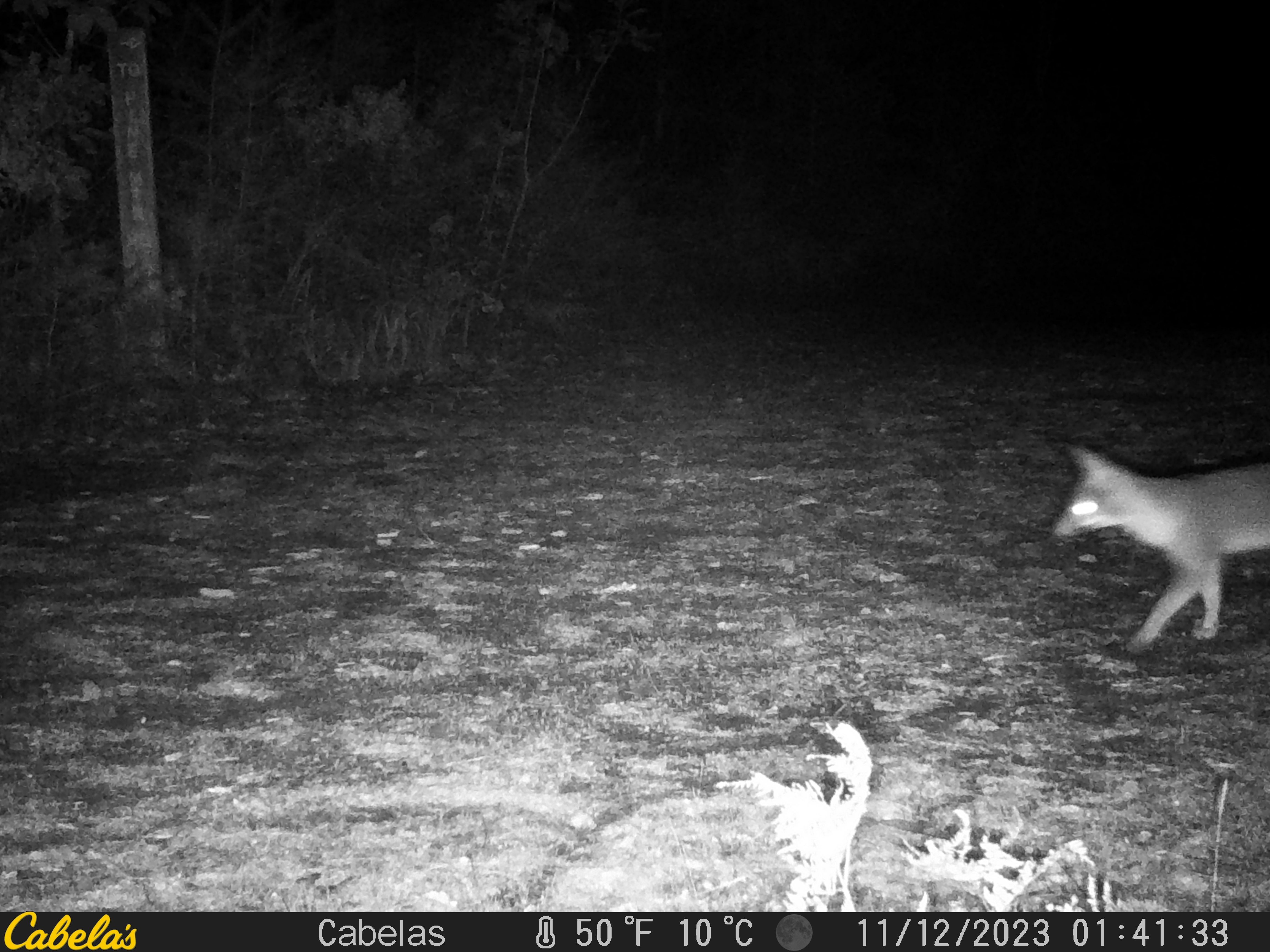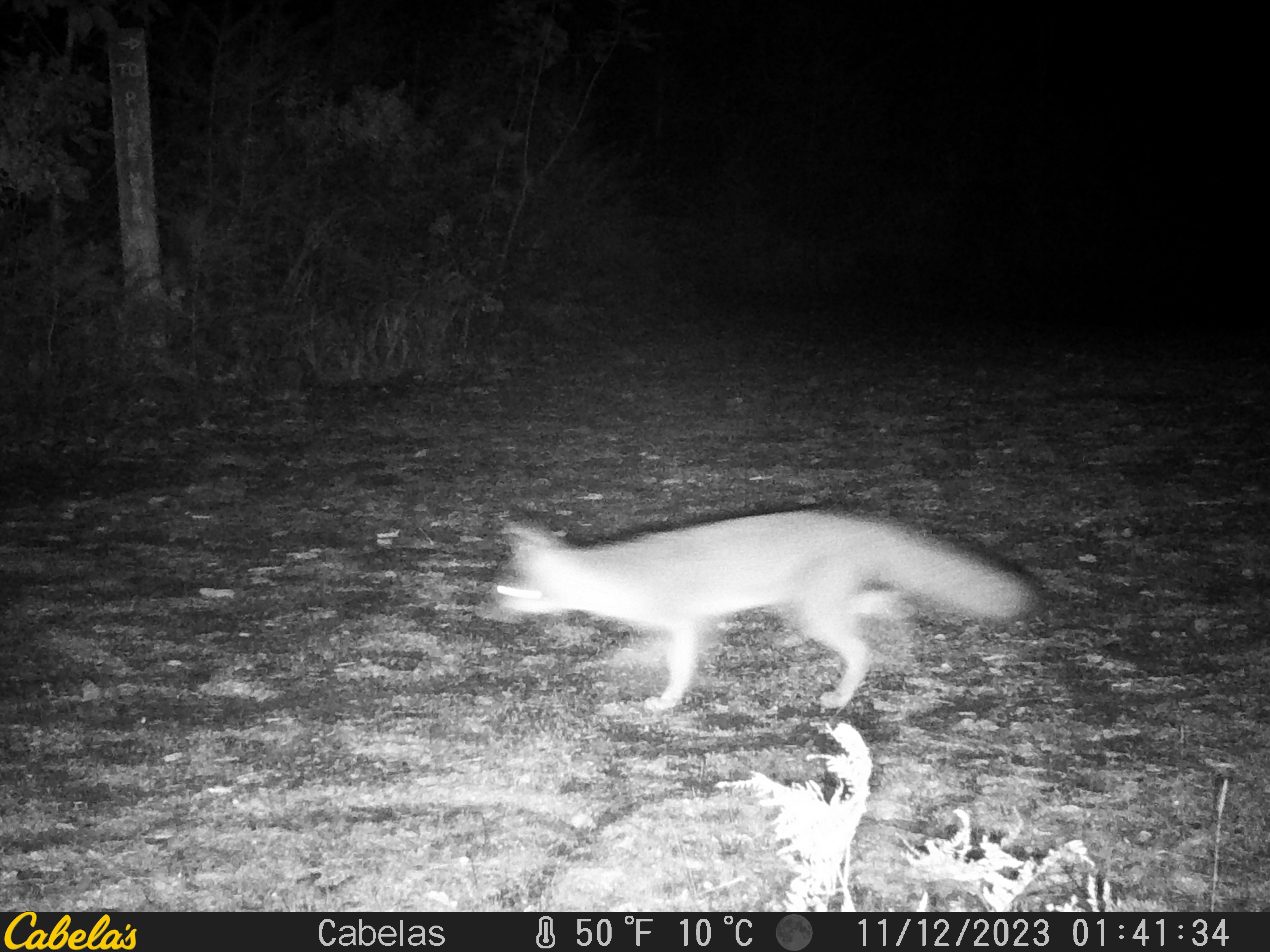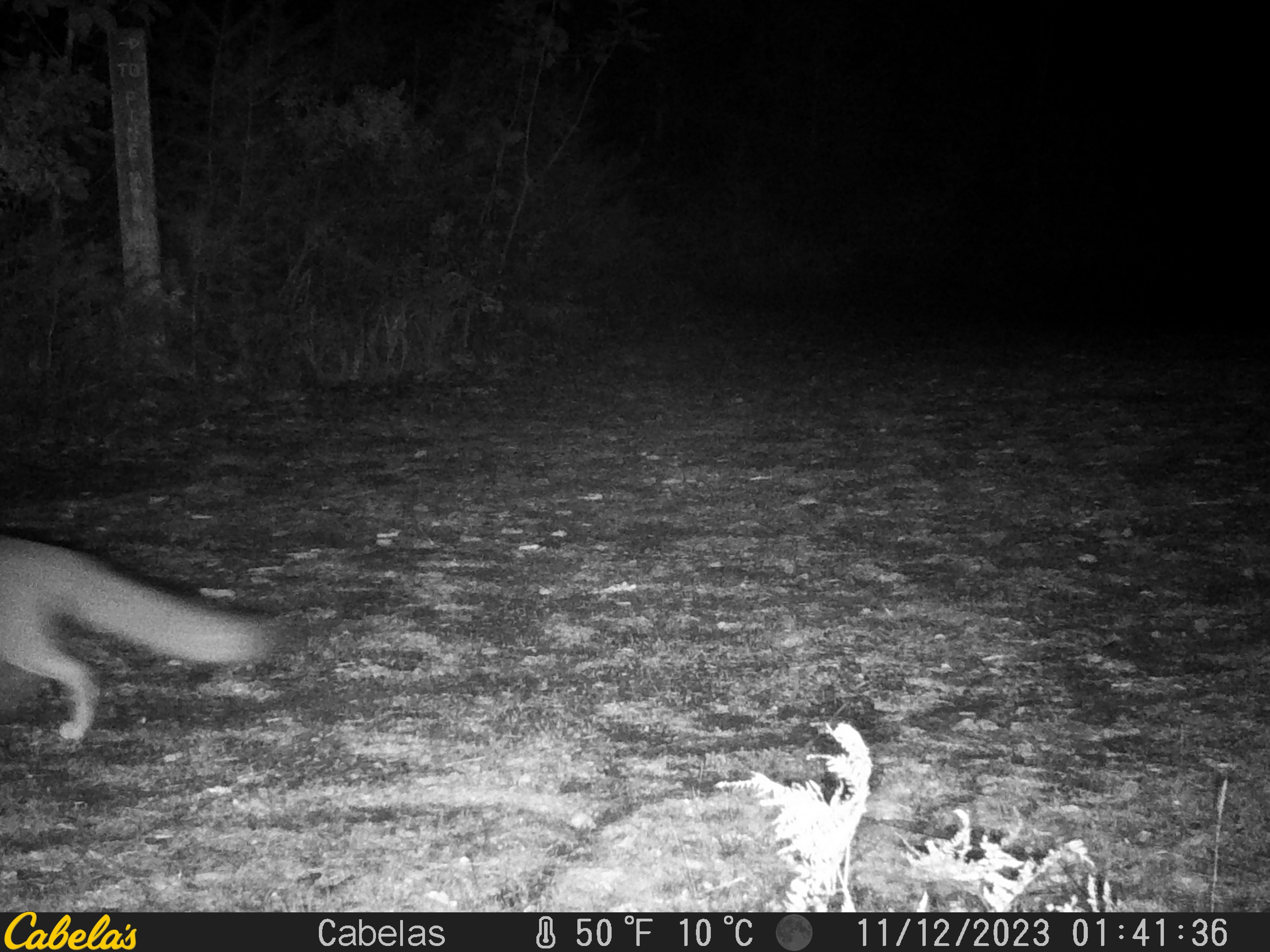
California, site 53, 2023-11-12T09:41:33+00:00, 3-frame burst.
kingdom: Animalia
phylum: Chordata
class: Mammalia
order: Carnivora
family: Canidae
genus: Urocyon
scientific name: Urocyon cinereoargenteus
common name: gray fox